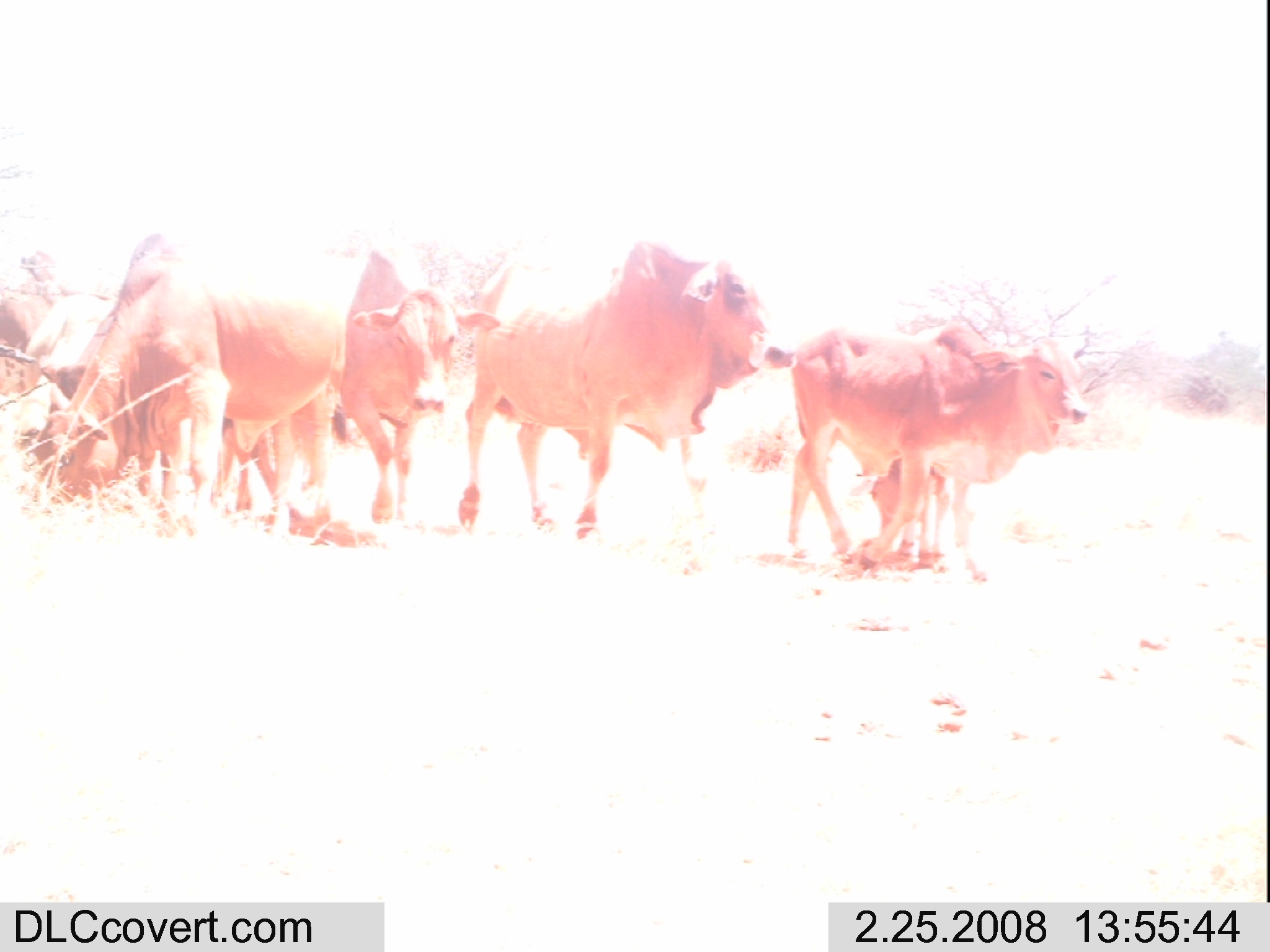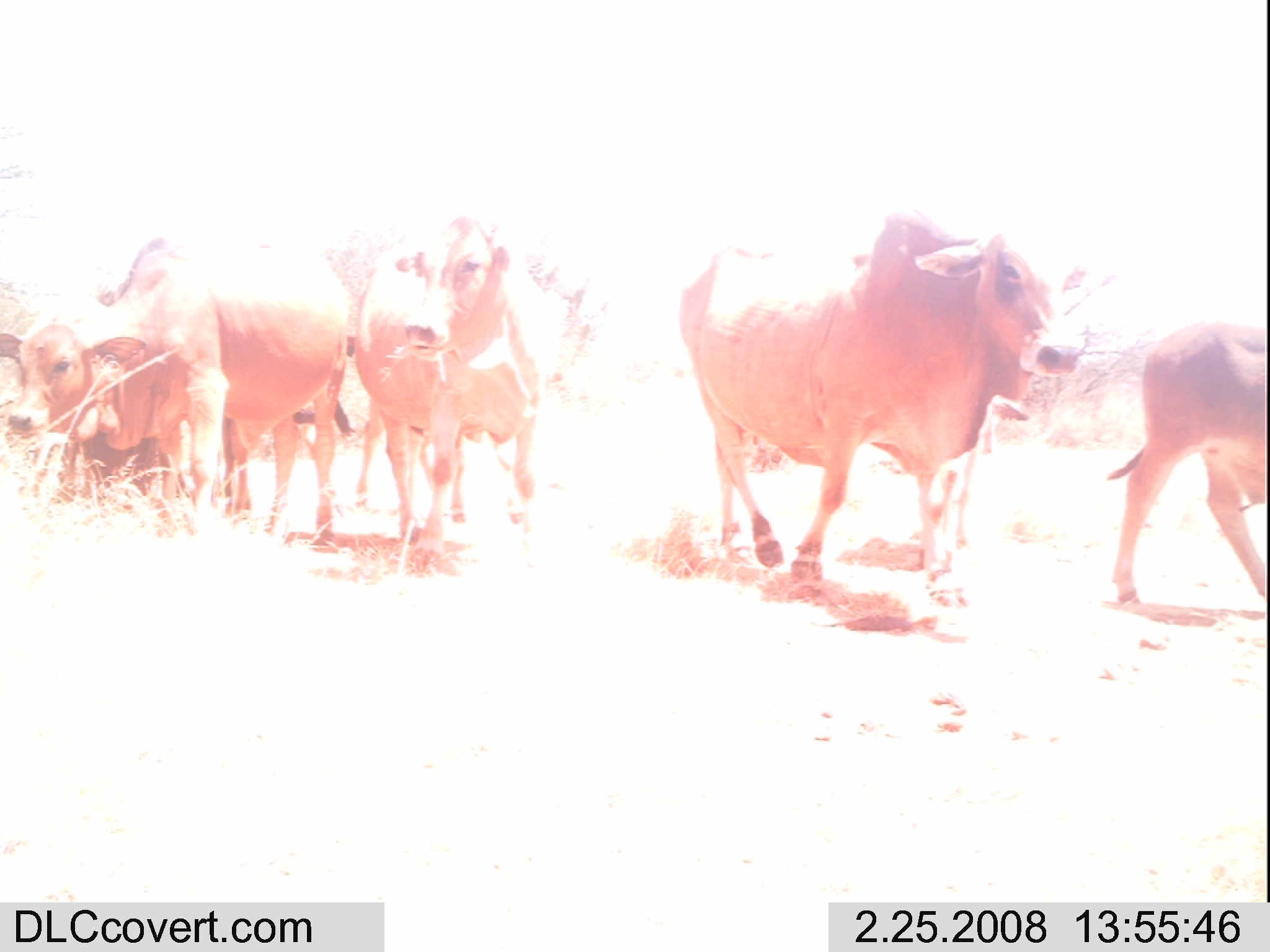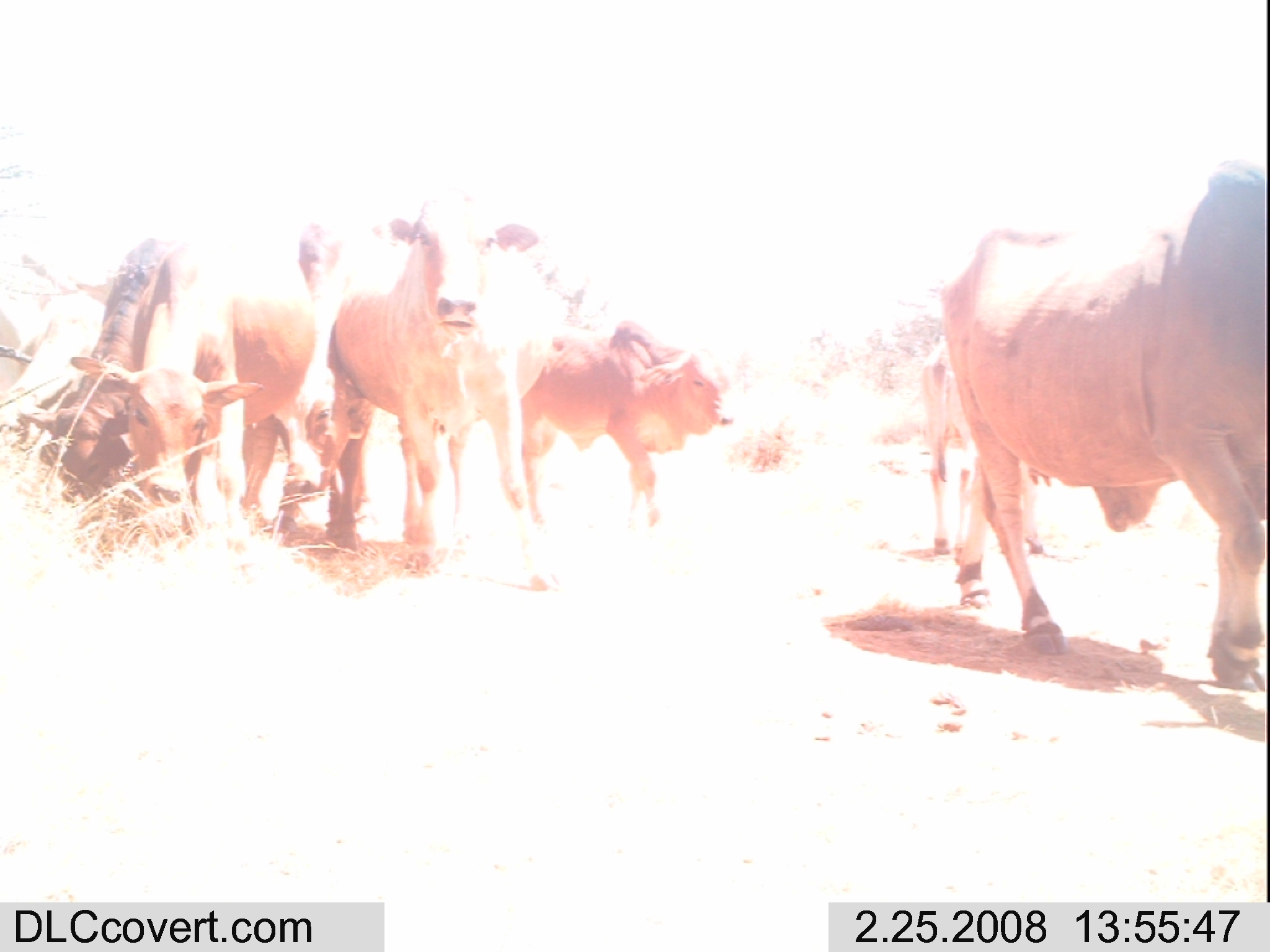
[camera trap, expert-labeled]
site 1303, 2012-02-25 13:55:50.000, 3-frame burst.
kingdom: Animalia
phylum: Chordata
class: Mammalia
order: Artiodactyla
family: Bovidae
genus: Bos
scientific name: Bos taurus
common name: domestic cattle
Bos taurus (domestic cattle), count 6.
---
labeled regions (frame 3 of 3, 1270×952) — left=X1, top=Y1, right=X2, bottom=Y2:
bos taurus: left=939, top=154, right=1270, bottom=692; left=68, top=211, right=325, bottom=548; left=323, top=193, right=551, bottom=570; left=522, top=317, right=736, bottom=526; left=15, top=232, right=177, bottom=498; left=271, top=216, right=375, bottom=546; left=919, top=329, right=1045, bottom=559